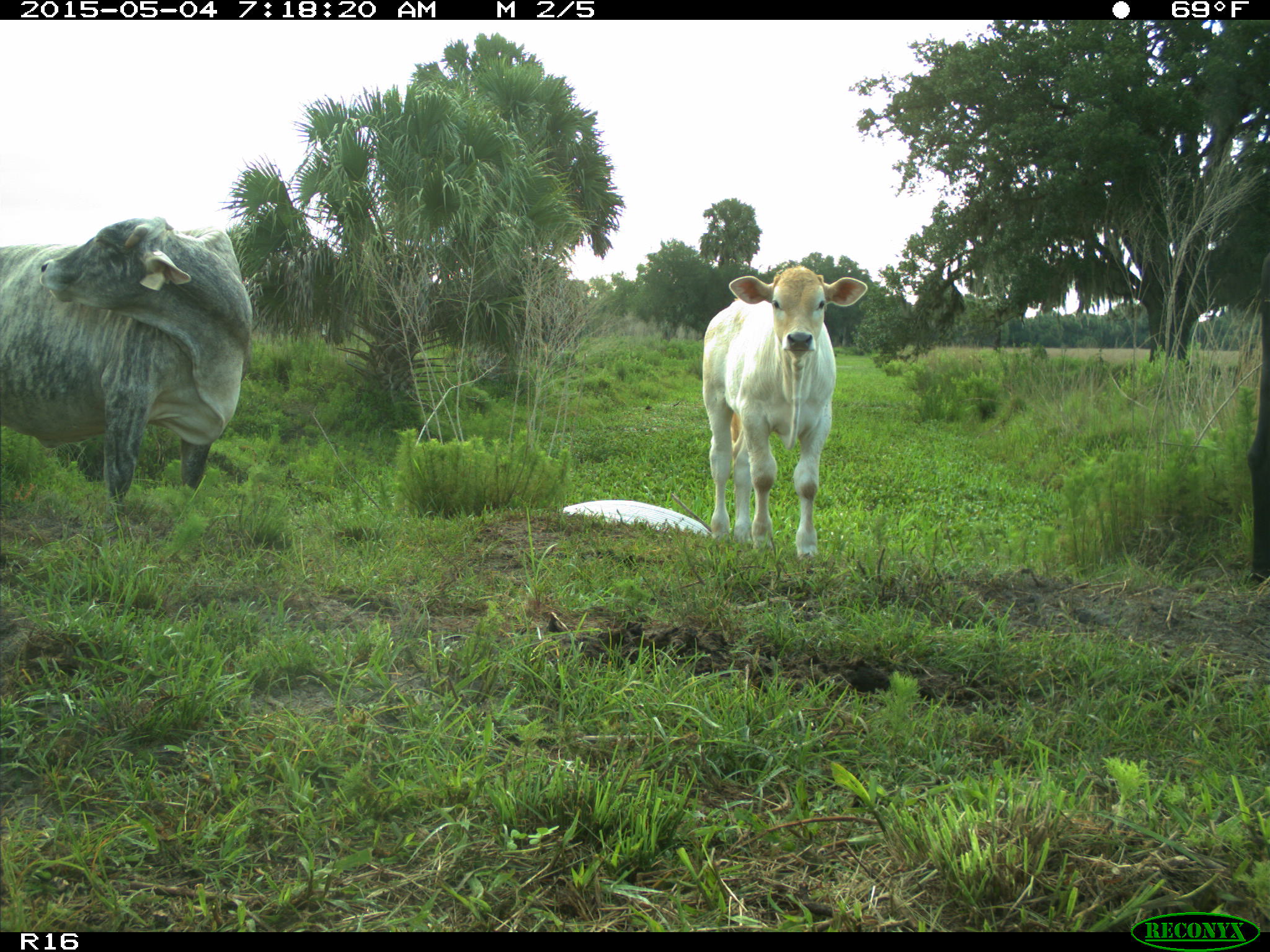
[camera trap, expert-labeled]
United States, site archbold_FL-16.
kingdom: Animalia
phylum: Chordata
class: Mammalia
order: Artiodactyla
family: Bovidae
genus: Bos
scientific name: Bos taurus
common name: domestic cow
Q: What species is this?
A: Bos taurus (domestic cow).